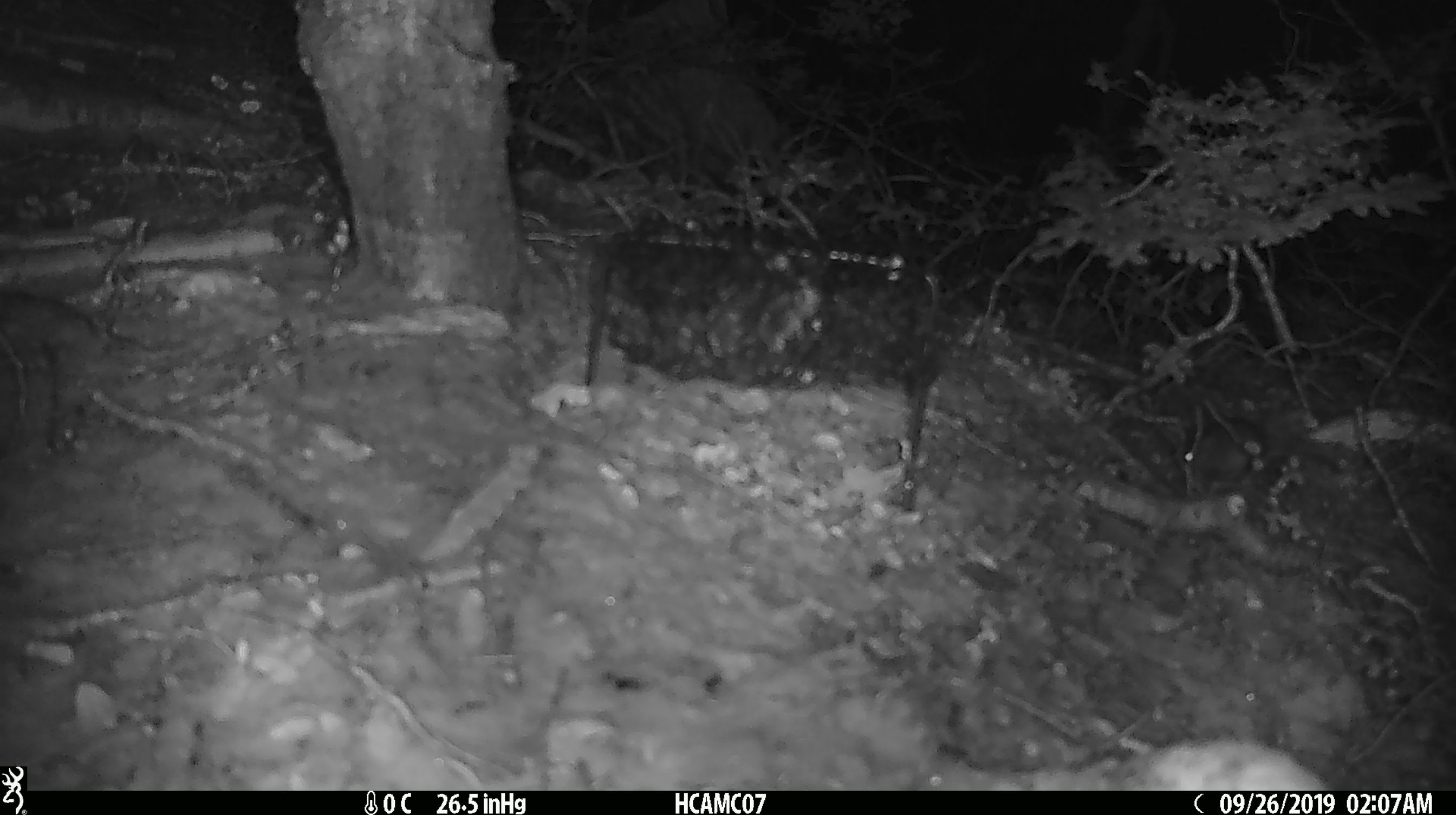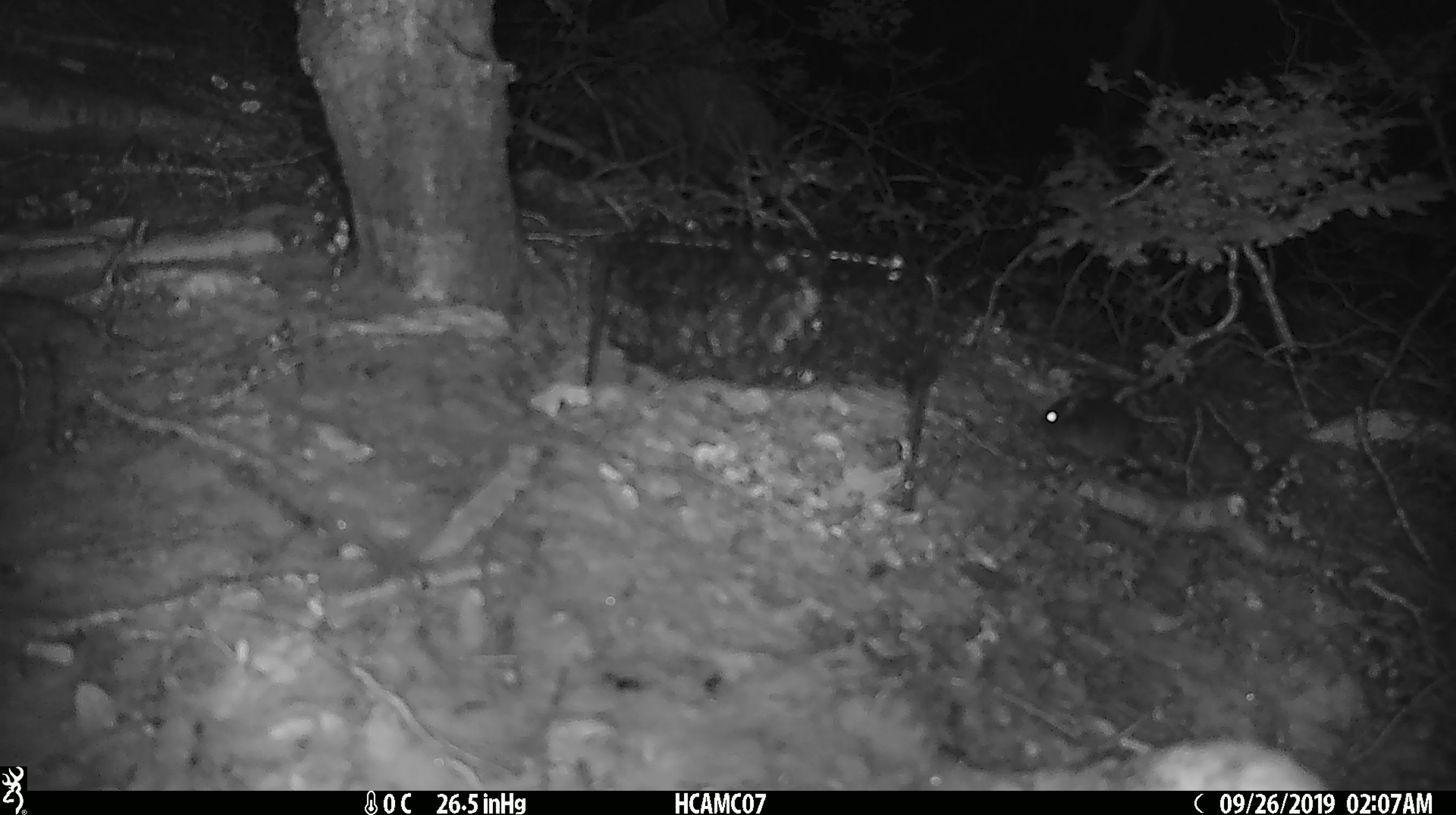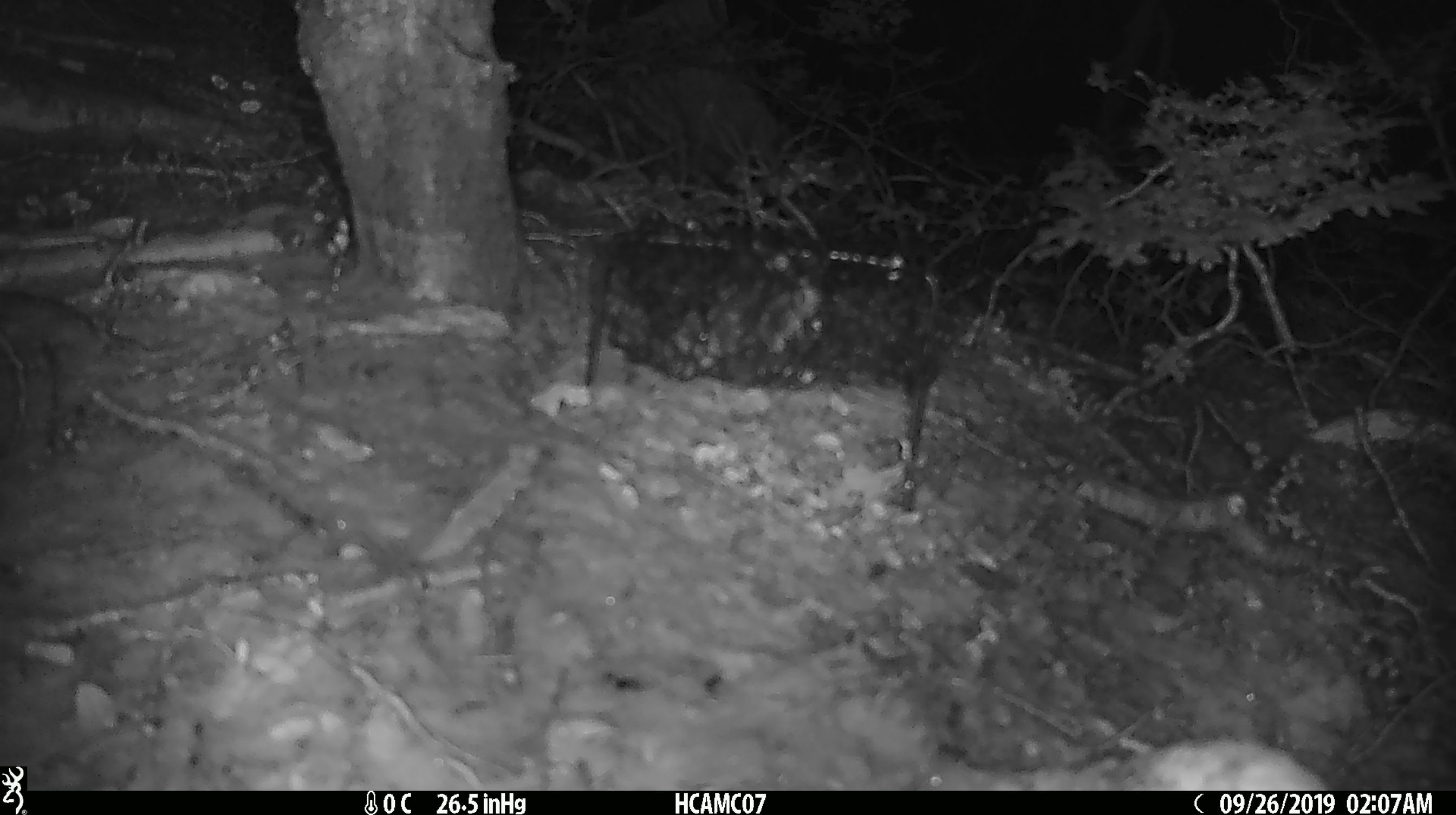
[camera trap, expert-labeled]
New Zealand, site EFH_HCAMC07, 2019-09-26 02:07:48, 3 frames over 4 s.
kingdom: Animalia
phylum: Chordata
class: Mammalia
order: Rodentia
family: Muridae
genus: Mus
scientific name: Mus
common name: mouse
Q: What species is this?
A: Mouse (Mus).